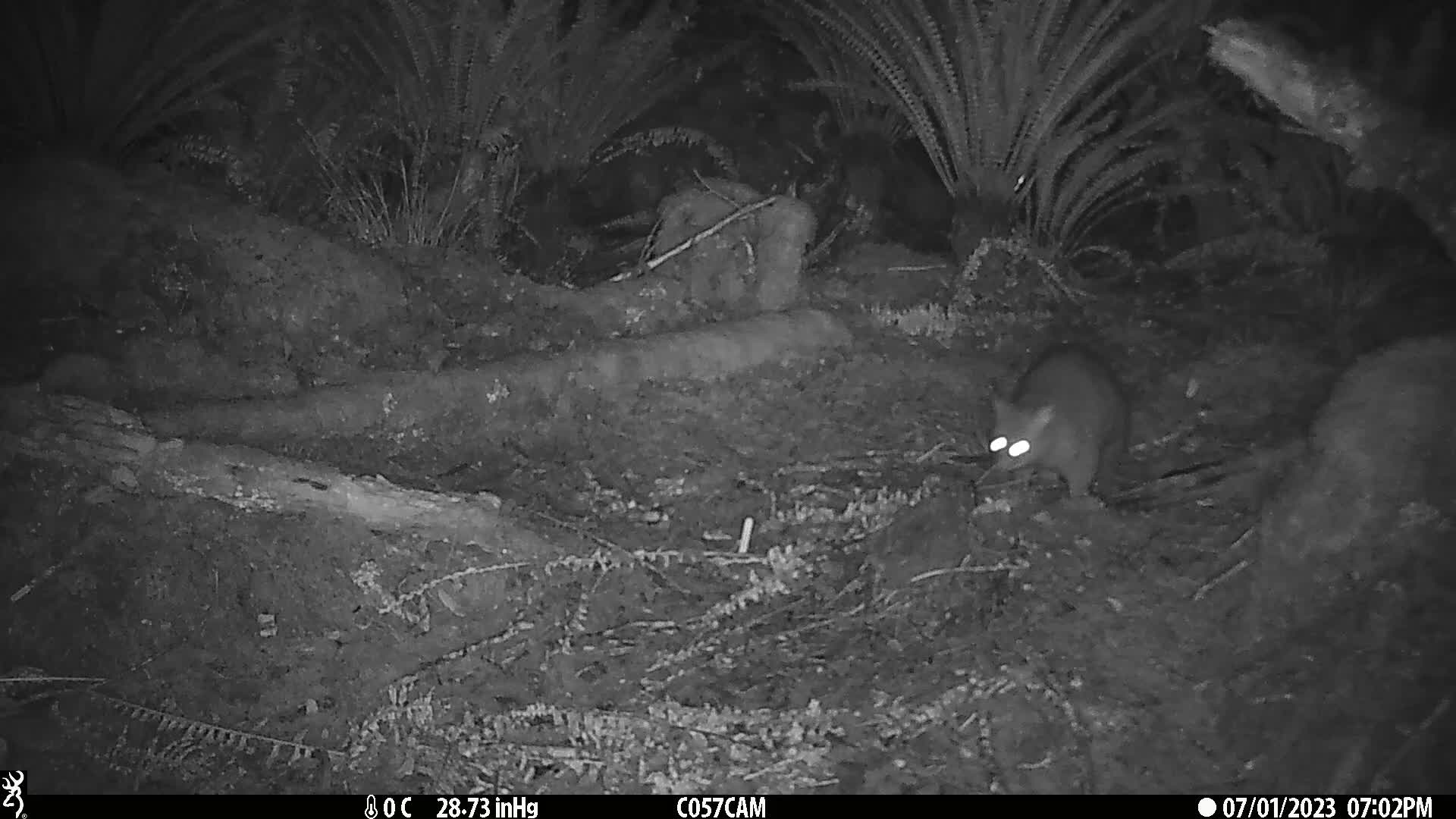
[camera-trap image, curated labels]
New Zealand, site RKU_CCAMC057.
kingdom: Animalia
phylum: Chordata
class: Mammalia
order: Diprotodontia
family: Phalangeridae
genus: Trichosurus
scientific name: Trichosurus vulpecula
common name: common brushtail possum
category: possum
Possum (common brushtail possum) (Trichosurus vulpecula).